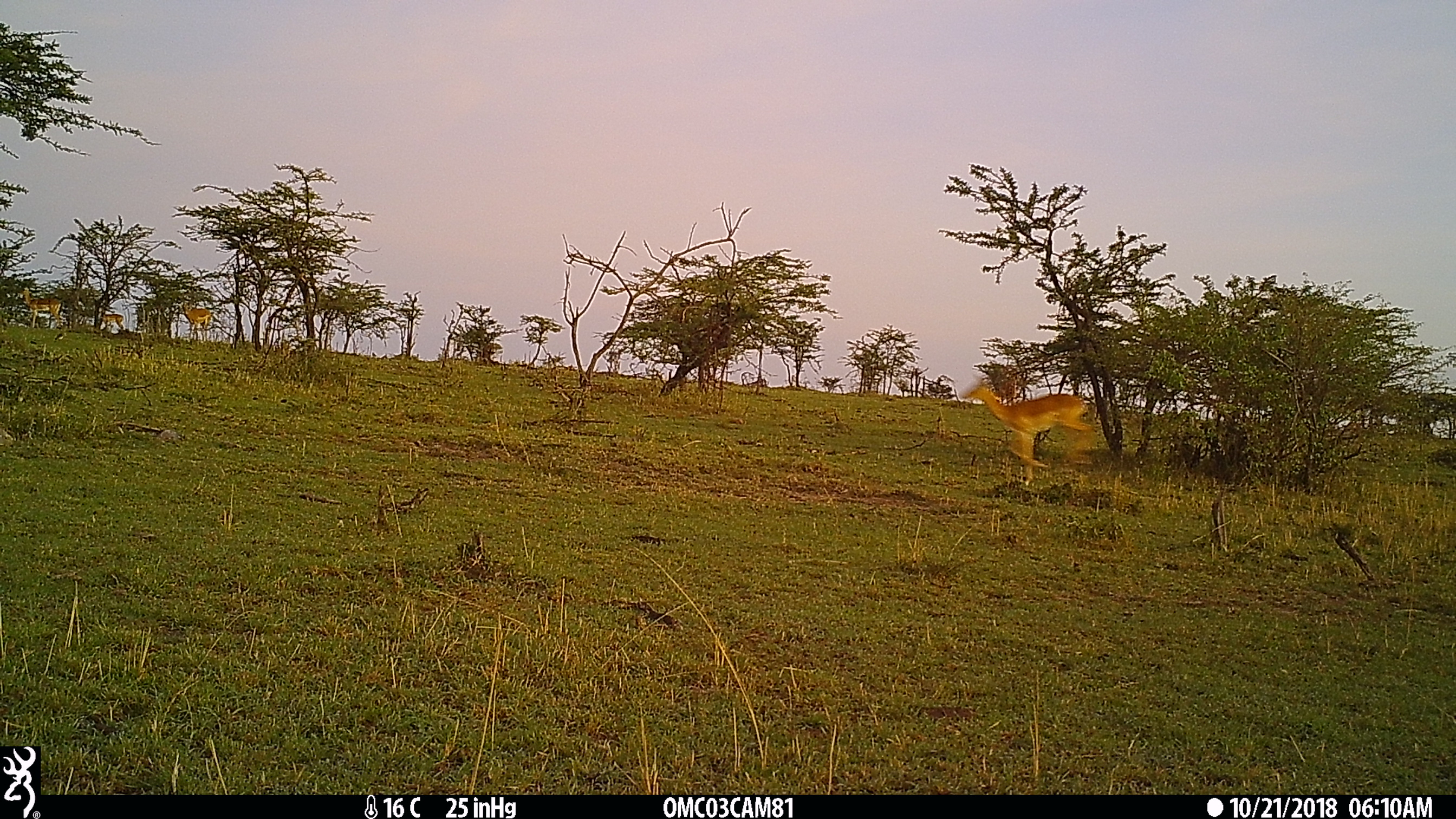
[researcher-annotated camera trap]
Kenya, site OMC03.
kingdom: Animalia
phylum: Chordata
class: Mammalia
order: Artiodactyla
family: Bovidae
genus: Aepyceros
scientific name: Aepyceros melampus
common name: impala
Impala (Aepyceros melampus).